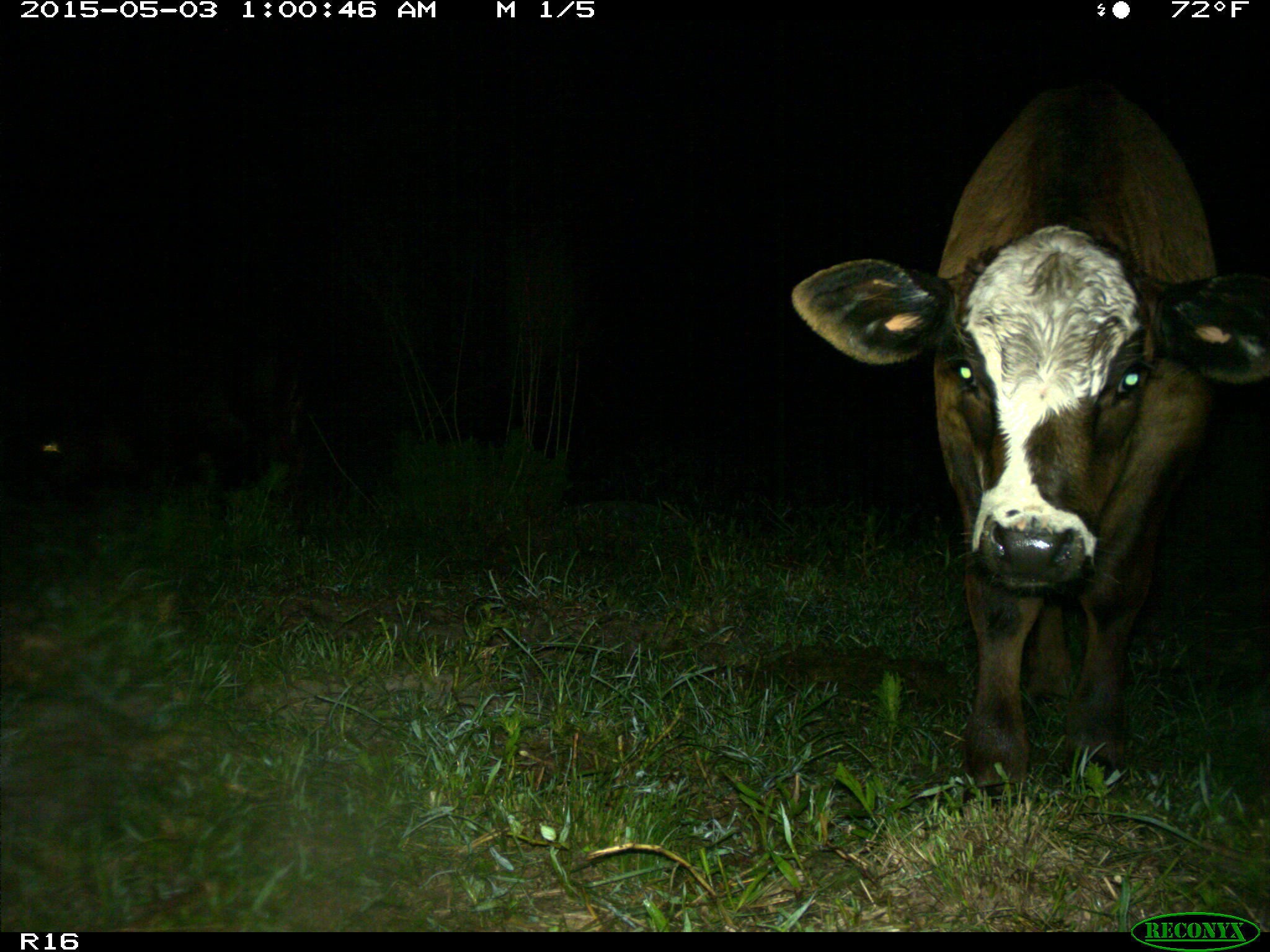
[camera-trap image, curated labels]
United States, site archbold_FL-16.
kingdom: Animalia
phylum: Chordata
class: Mammalia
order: Artiodactyla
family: Bovidae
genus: Bos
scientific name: Bos taurus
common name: domestic cow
Bos taurus (domestic cow).